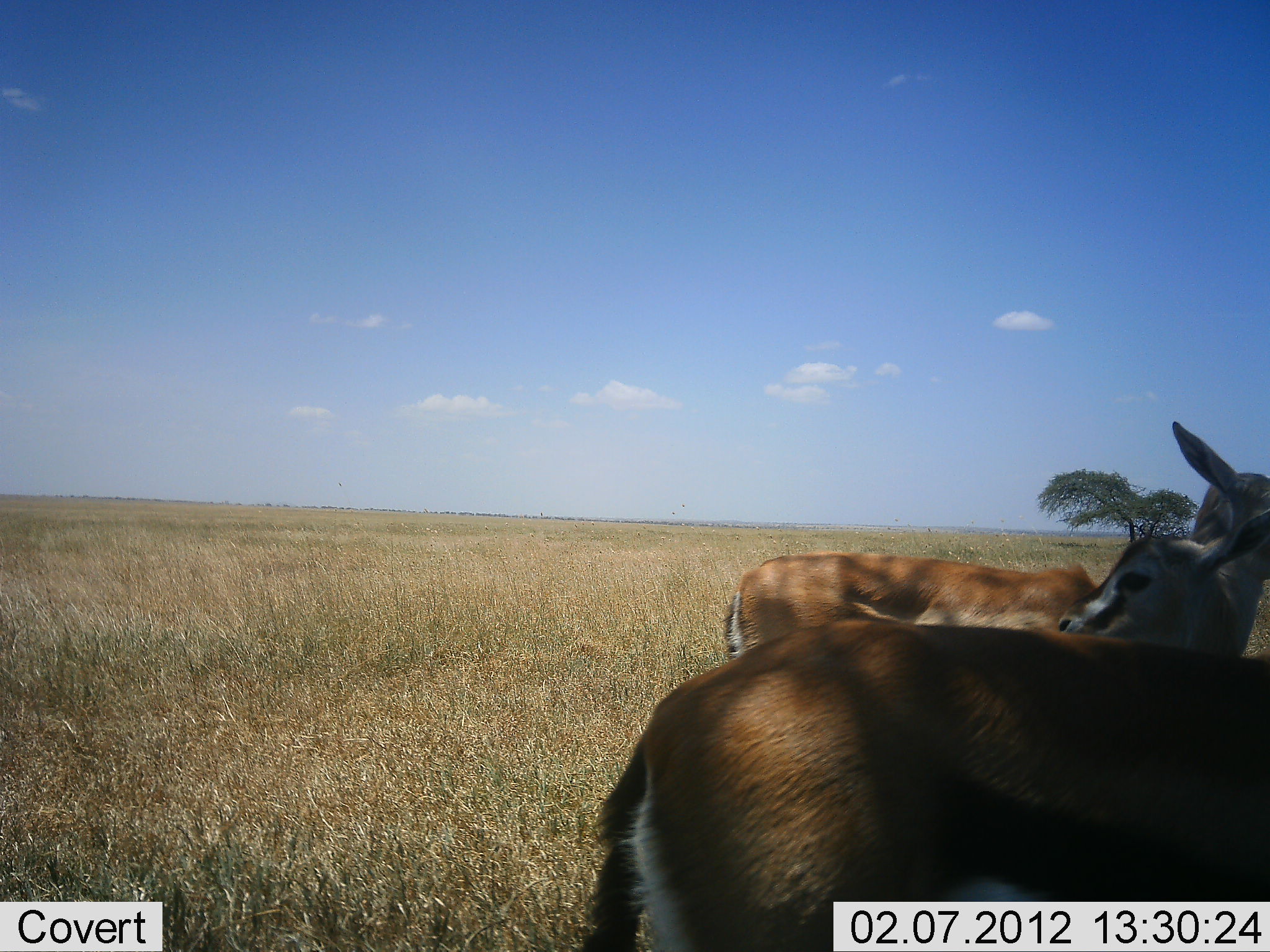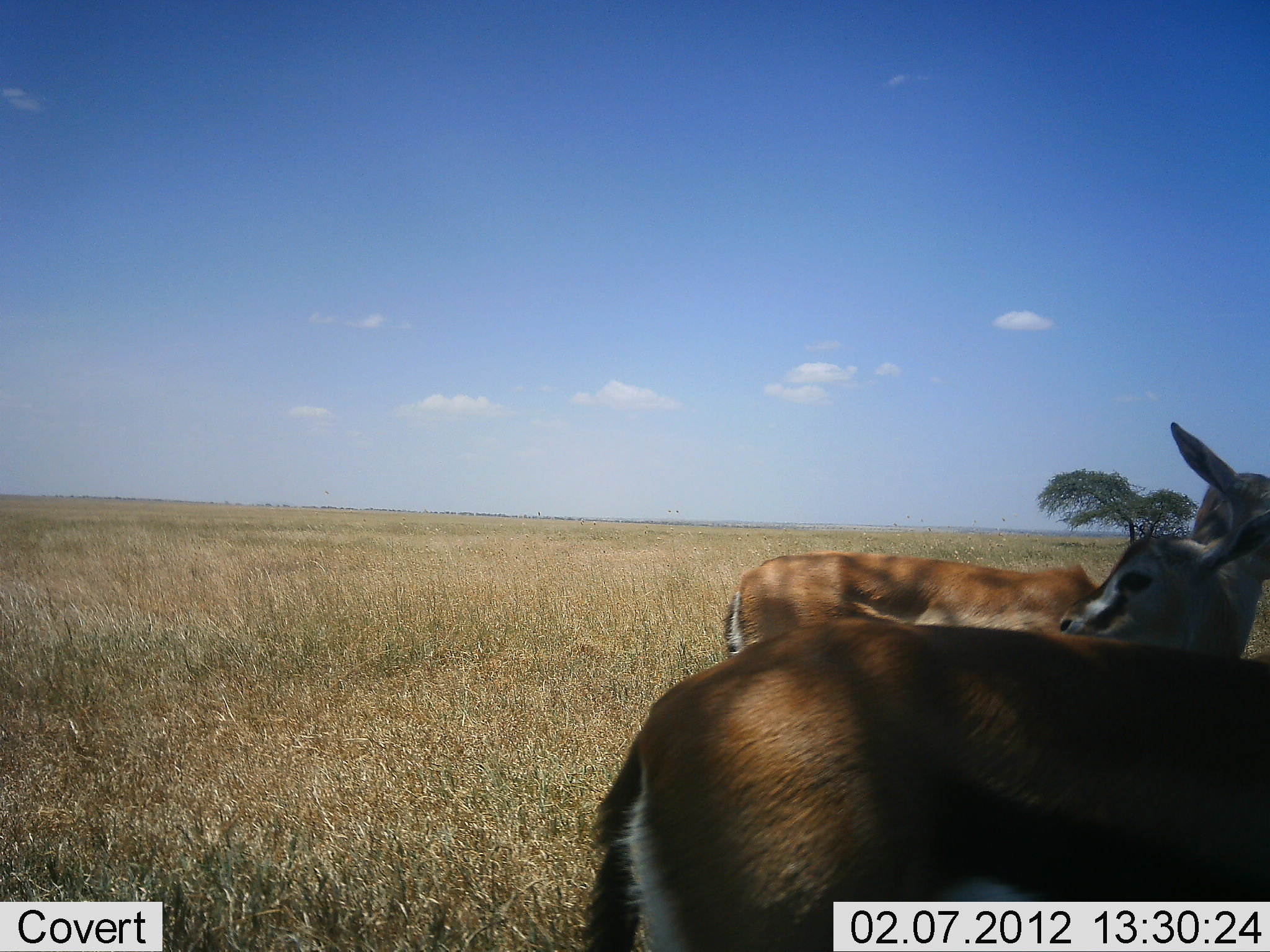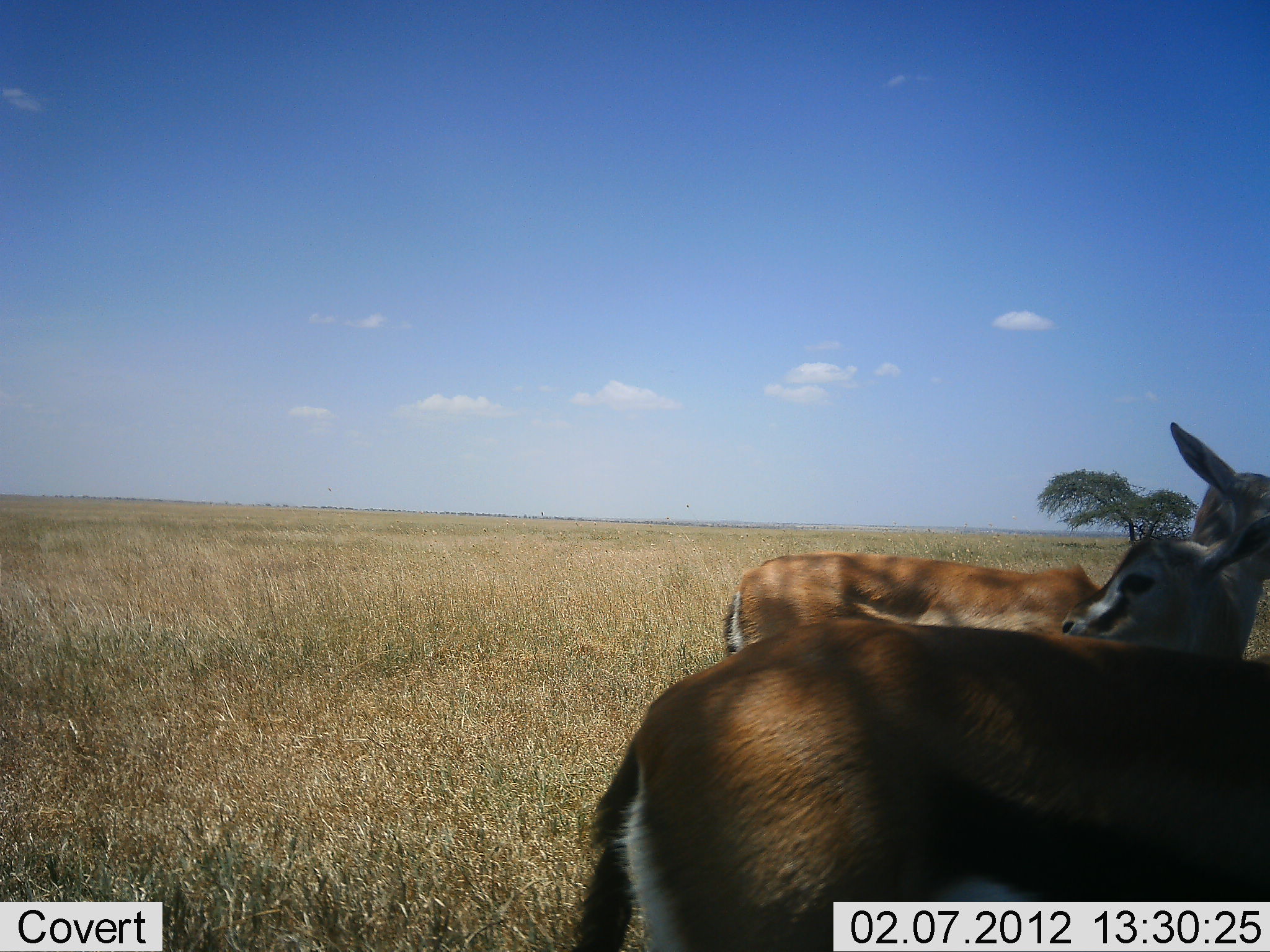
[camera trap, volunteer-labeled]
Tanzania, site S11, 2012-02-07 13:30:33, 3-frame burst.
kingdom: Animalia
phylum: Chordata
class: Mammalia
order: Artiodactyla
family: Bovidae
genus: Eudorcas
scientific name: Eudorcas thomsonii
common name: thomson's gazelle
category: gazellethomsons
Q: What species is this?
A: Gazellethomsons (thomson's gazelle) (Eudorcas thomsonii).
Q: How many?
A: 3.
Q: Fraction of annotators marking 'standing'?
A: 100%.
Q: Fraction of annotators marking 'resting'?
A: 14%.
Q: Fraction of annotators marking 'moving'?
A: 0%.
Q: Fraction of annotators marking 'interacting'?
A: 0%.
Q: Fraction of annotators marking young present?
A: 21%.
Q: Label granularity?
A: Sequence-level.